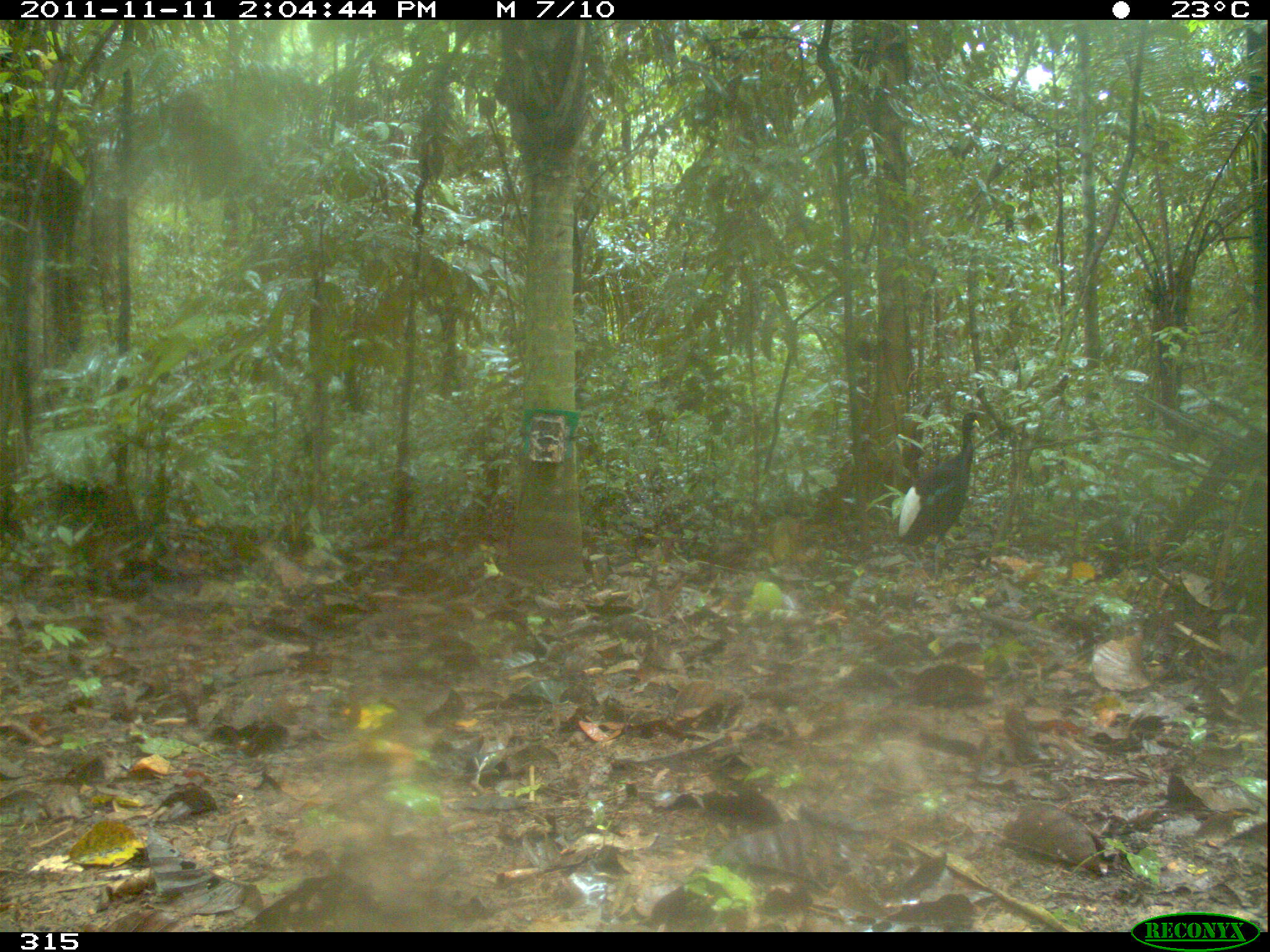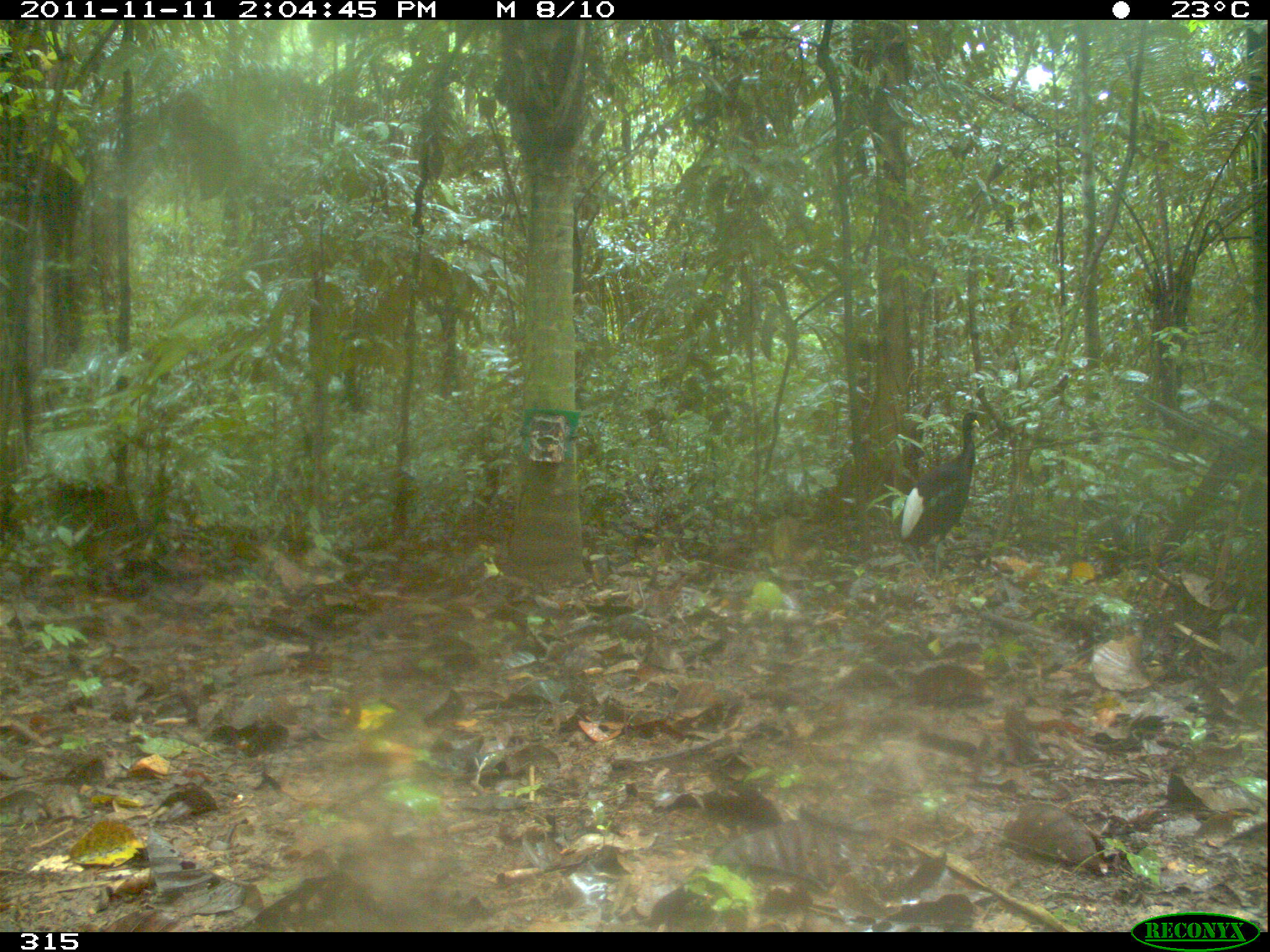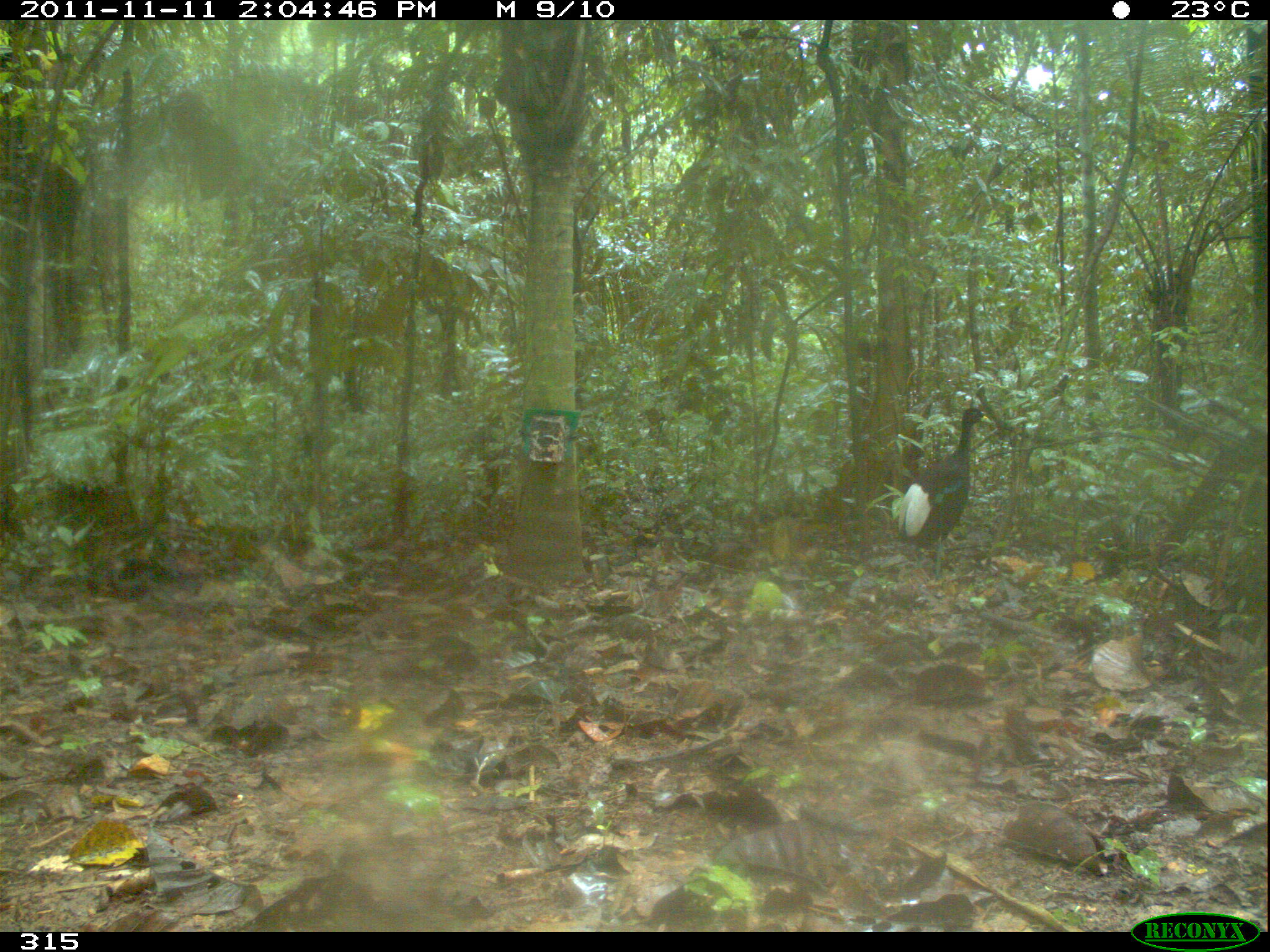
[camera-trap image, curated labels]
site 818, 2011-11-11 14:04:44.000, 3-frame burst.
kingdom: Animalia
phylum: Chordata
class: Aves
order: Gruiformes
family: Psophiidae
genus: Psophia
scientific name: Psophia leucoptera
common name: pale-winged trumpeter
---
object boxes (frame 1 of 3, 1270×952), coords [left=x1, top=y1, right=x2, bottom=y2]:
psophia leucoptera: [left=897, top=411, right=980, bottom=586]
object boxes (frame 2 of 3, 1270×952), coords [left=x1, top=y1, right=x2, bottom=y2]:
psophia leucoptera: [left=898, top=411, right=980, bottom=586]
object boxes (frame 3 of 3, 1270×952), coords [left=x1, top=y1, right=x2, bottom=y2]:
psophia leucoptera: [left=896, top=404, right=993, bottom=587]